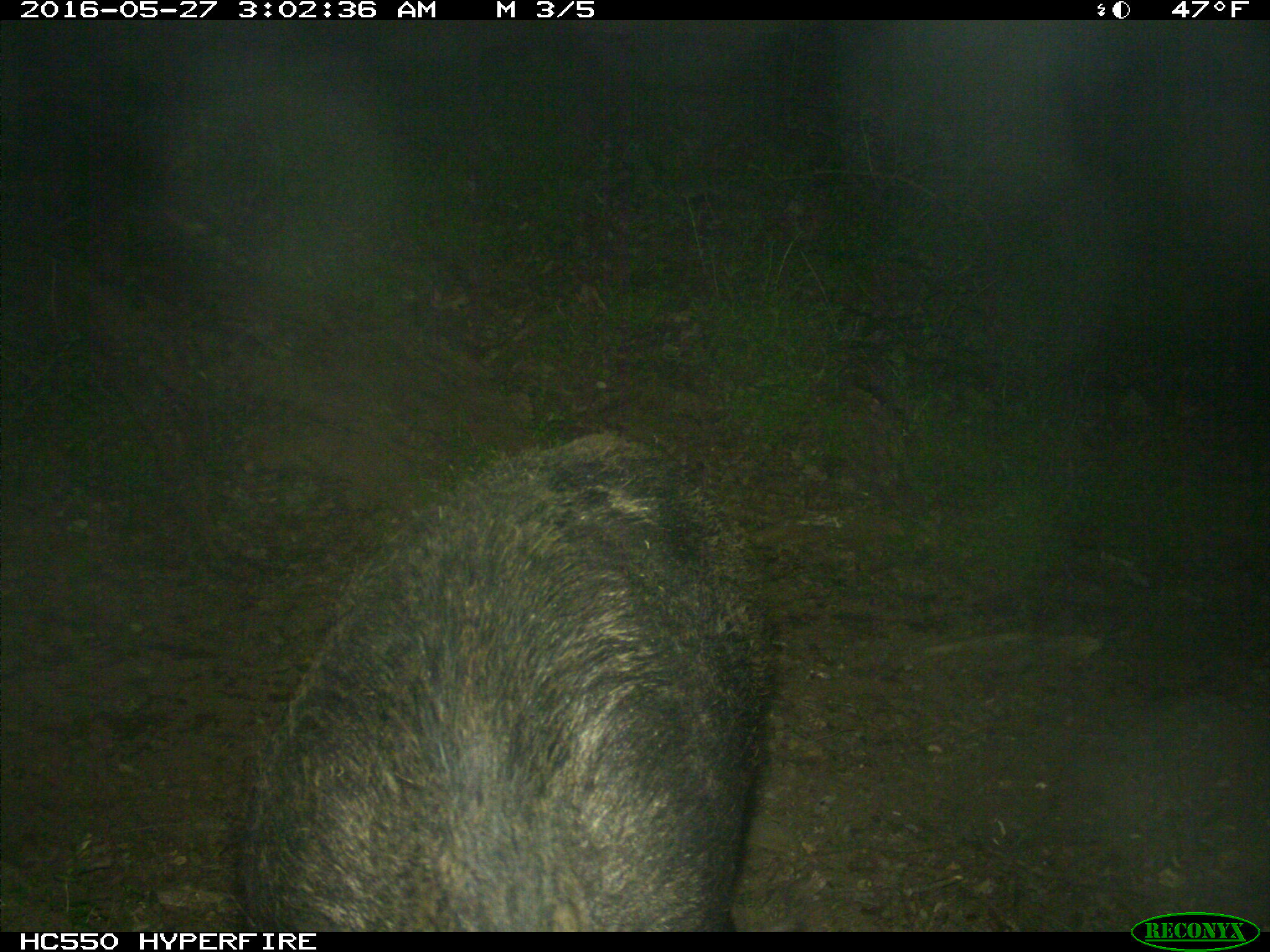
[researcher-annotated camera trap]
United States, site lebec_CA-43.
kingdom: Animalia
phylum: Chordata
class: Mammalia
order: Artiodactyla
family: Suidae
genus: Sus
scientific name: Sus scrofa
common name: wild boar